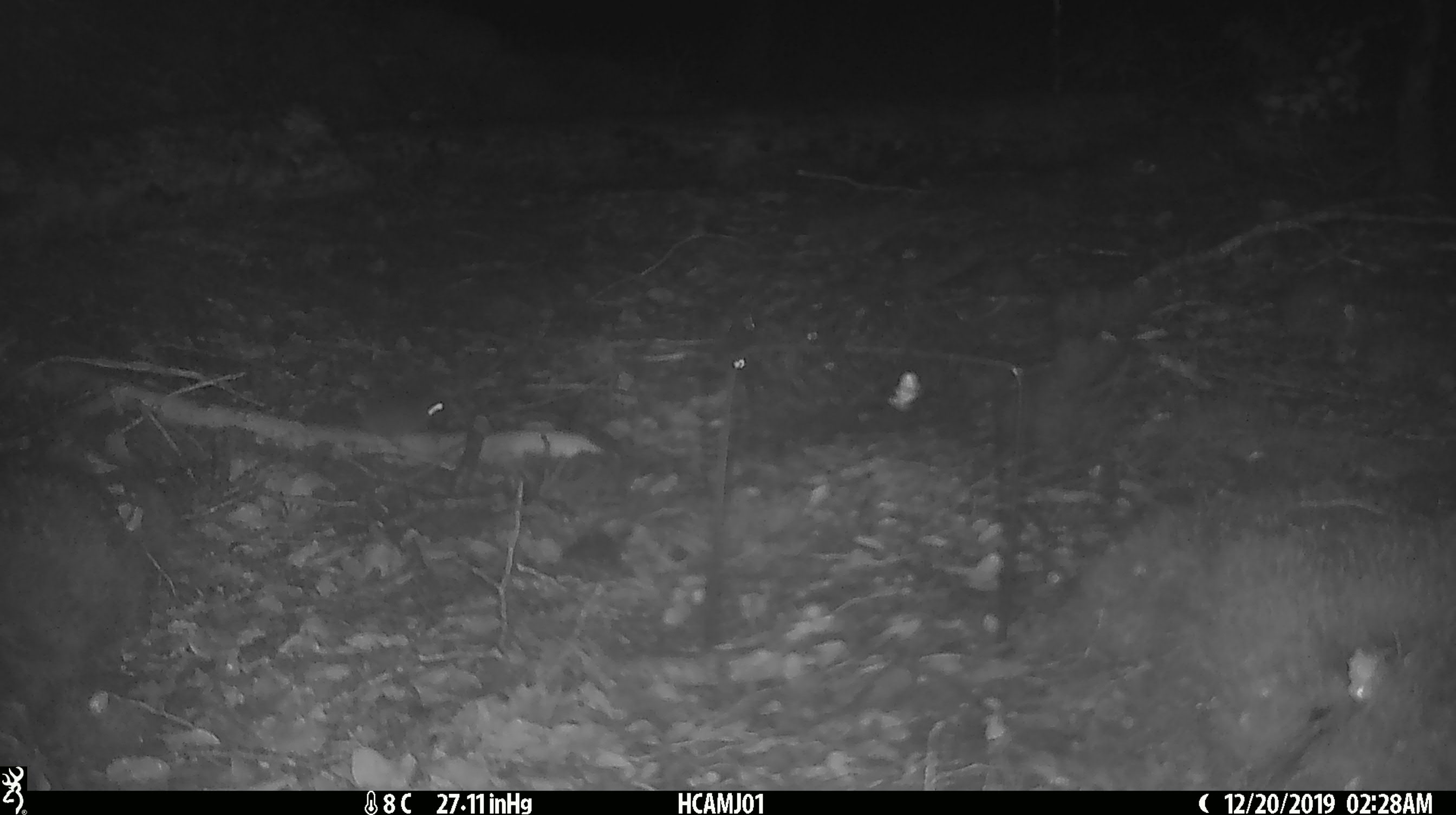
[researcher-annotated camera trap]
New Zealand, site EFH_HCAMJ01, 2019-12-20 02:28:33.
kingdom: Animalia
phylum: Chordata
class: Mammalia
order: Rodentia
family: Muridae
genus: Mus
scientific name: Mus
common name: mouse